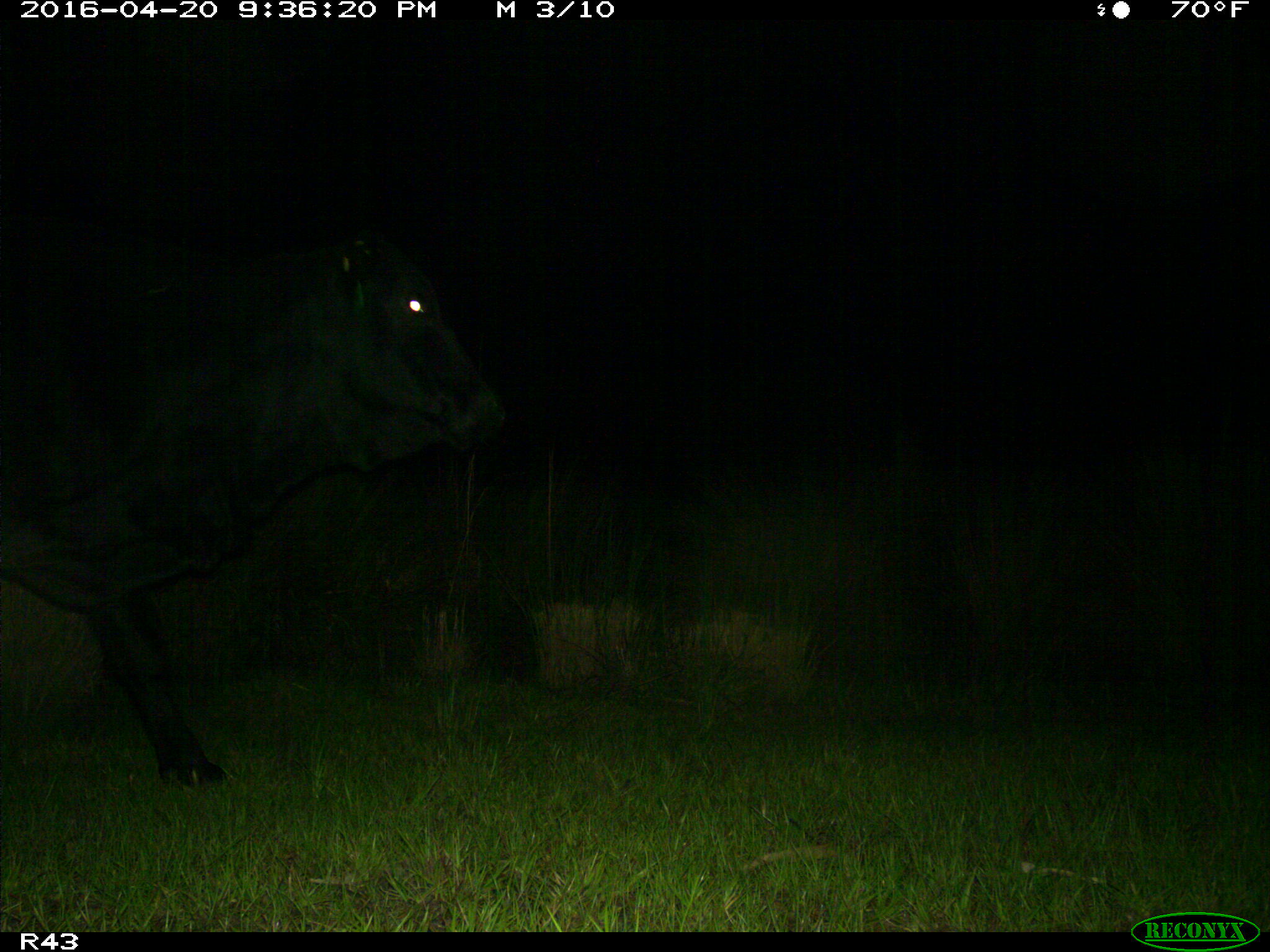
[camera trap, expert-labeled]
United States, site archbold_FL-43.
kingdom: Animalia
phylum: Chordata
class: Mammalia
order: Artiodactyla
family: Bovidae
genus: Bos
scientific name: Bos taurus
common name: domestic cow